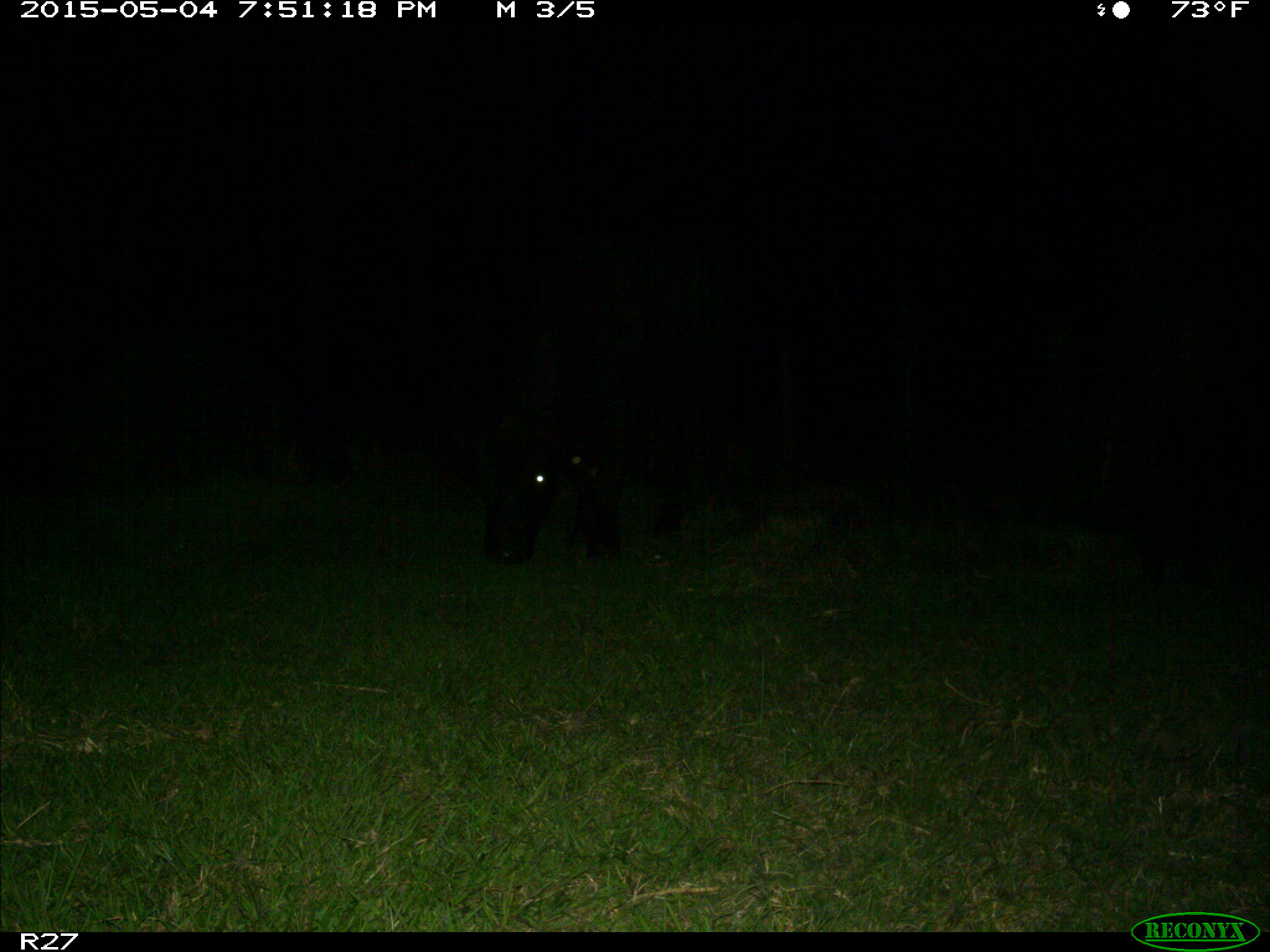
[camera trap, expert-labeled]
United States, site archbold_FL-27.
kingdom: Animalia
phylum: Chordata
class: Mammalia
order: Artiodactyla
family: Bovidae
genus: Bos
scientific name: Bos taurus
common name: domestic cow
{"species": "Bos taurus (domestic cow)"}